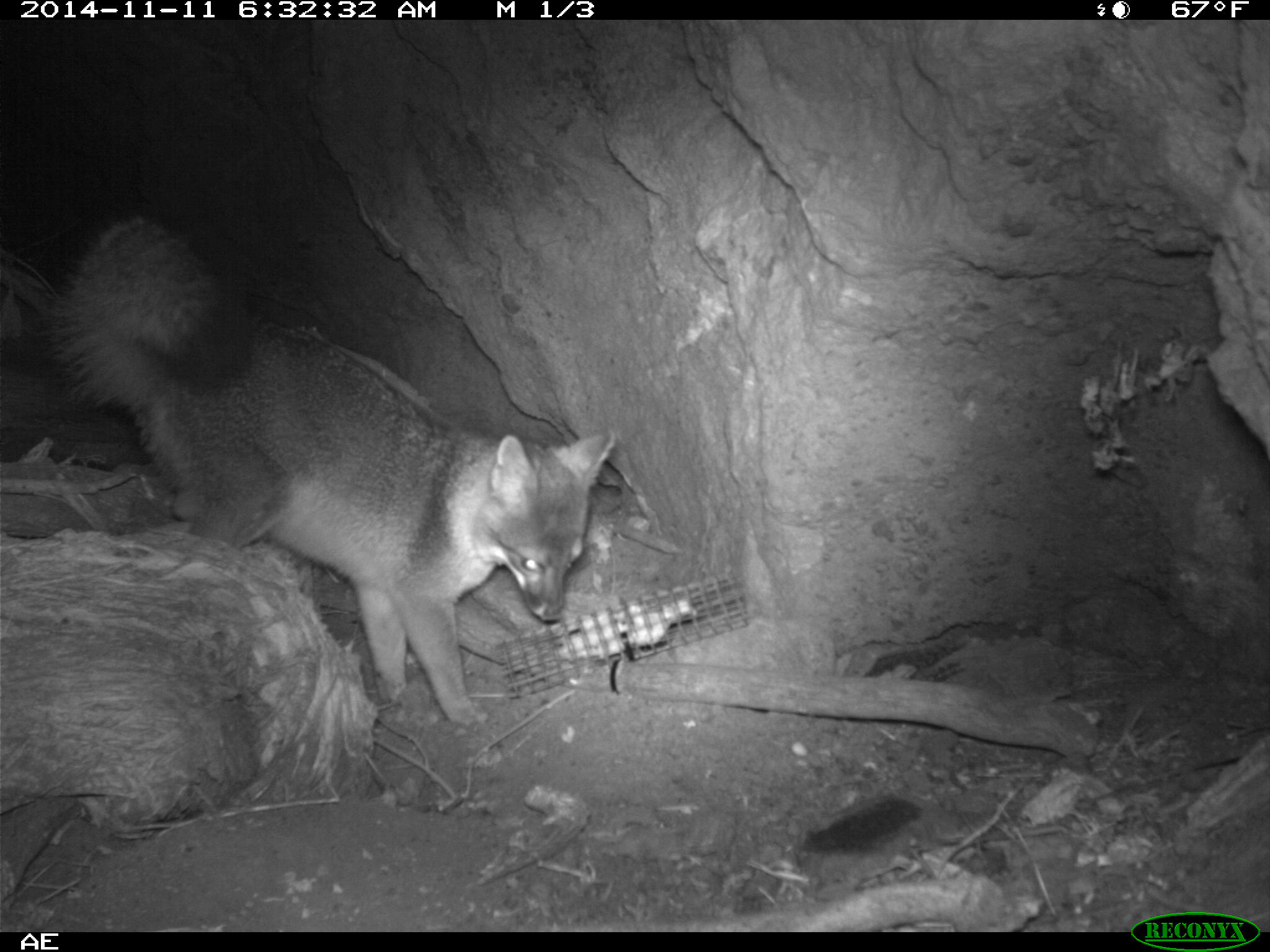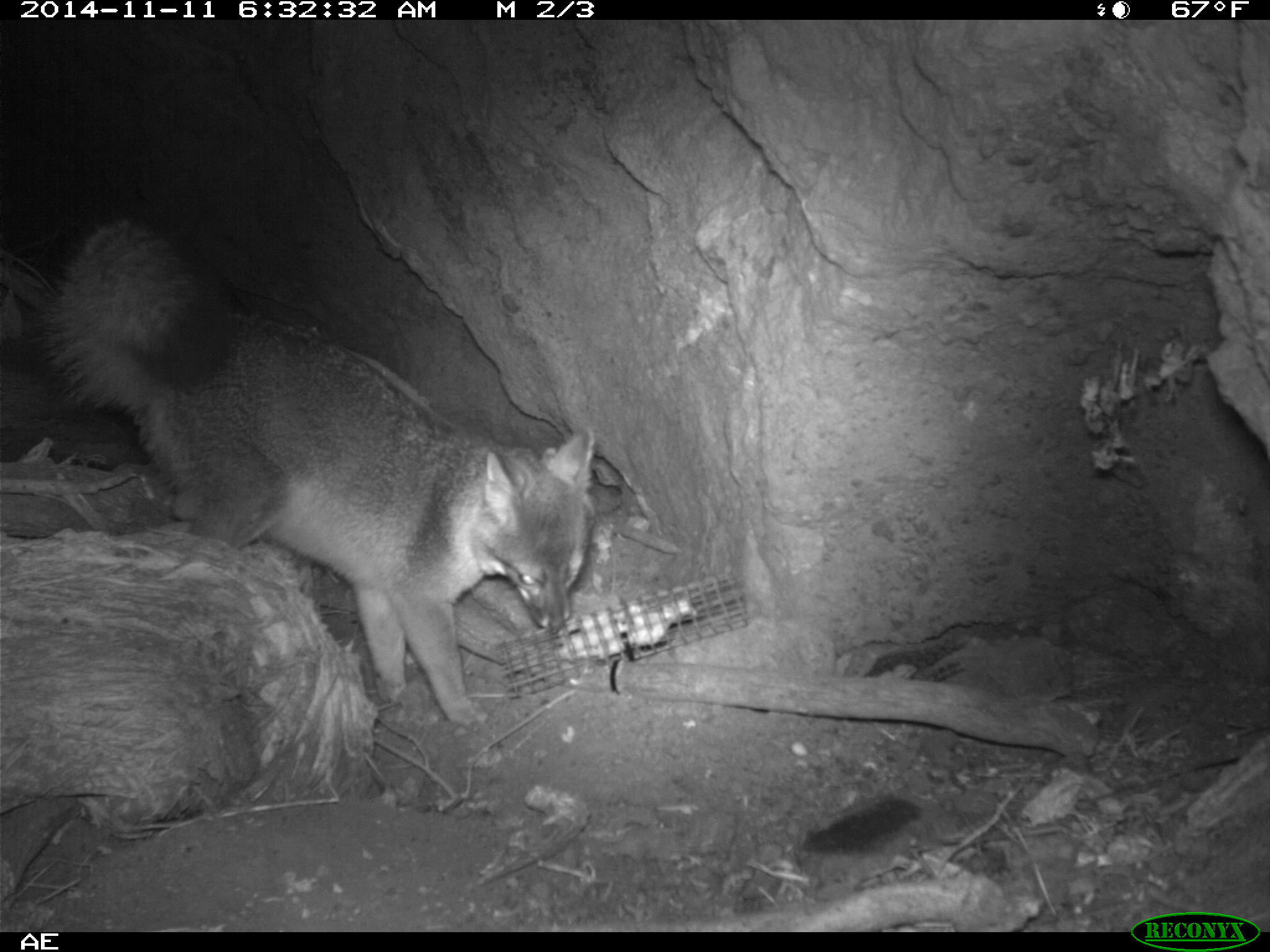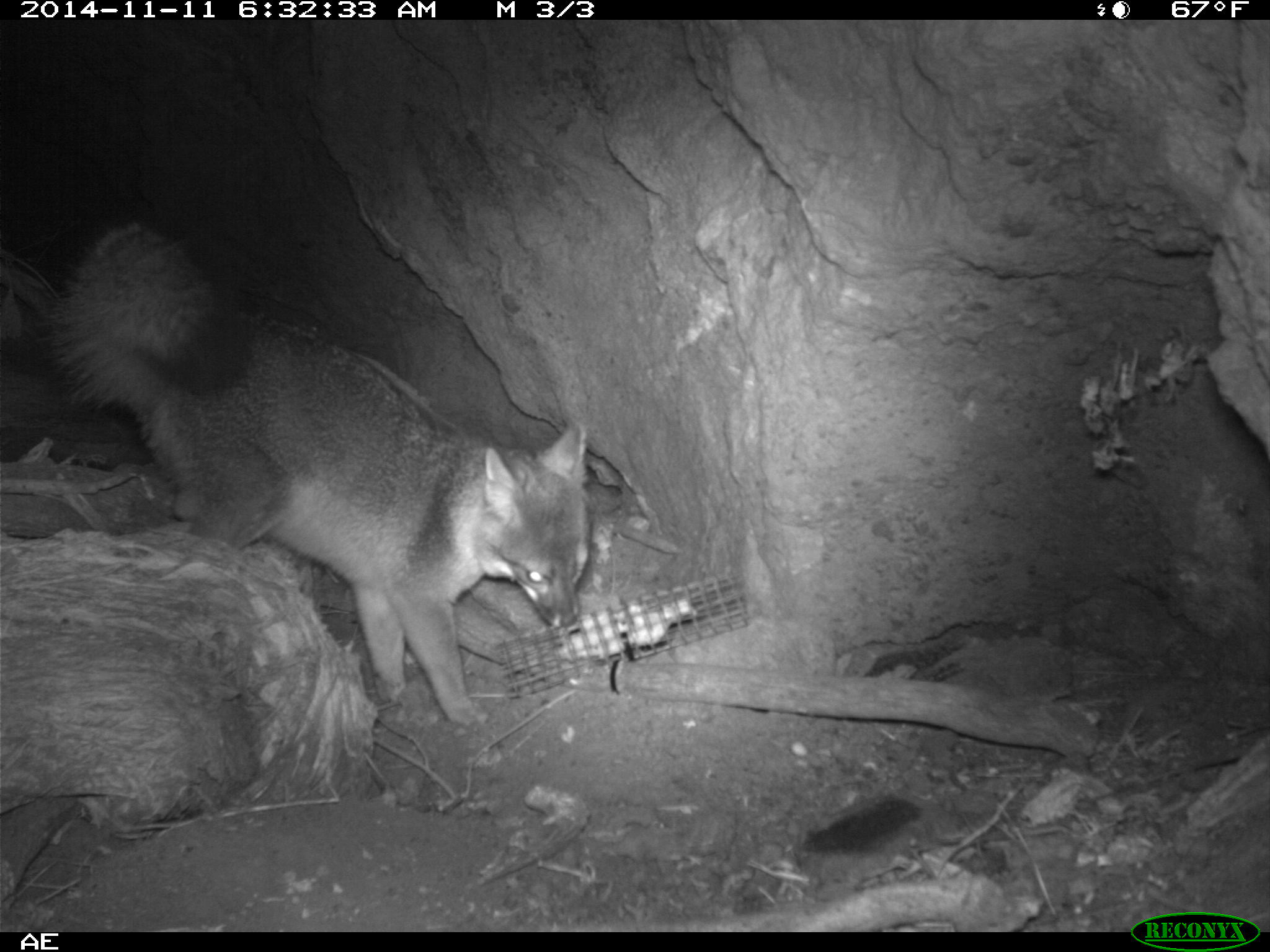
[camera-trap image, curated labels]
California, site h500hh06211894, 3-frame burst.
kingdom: Animalia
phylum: Chordata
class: Mammalia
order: Carnivora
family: Canidae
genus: Urocyon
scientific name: Urocyon littoralis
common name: island fox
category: fox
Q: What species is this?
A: Fox (island fox) (Urocyon littoralis).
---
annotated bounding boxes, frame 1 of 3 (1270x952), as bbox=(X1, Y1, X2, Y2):
fox: bbox=(40, 211, 615, 728)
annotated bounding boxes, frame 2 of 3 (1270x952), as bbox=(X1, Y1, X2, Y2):
fox: bbox=(40, 215, 593, 728)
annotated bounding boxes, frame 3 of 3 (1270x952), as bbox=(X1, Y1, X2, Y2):
fox: bbox=(37, 223, 587, 734)